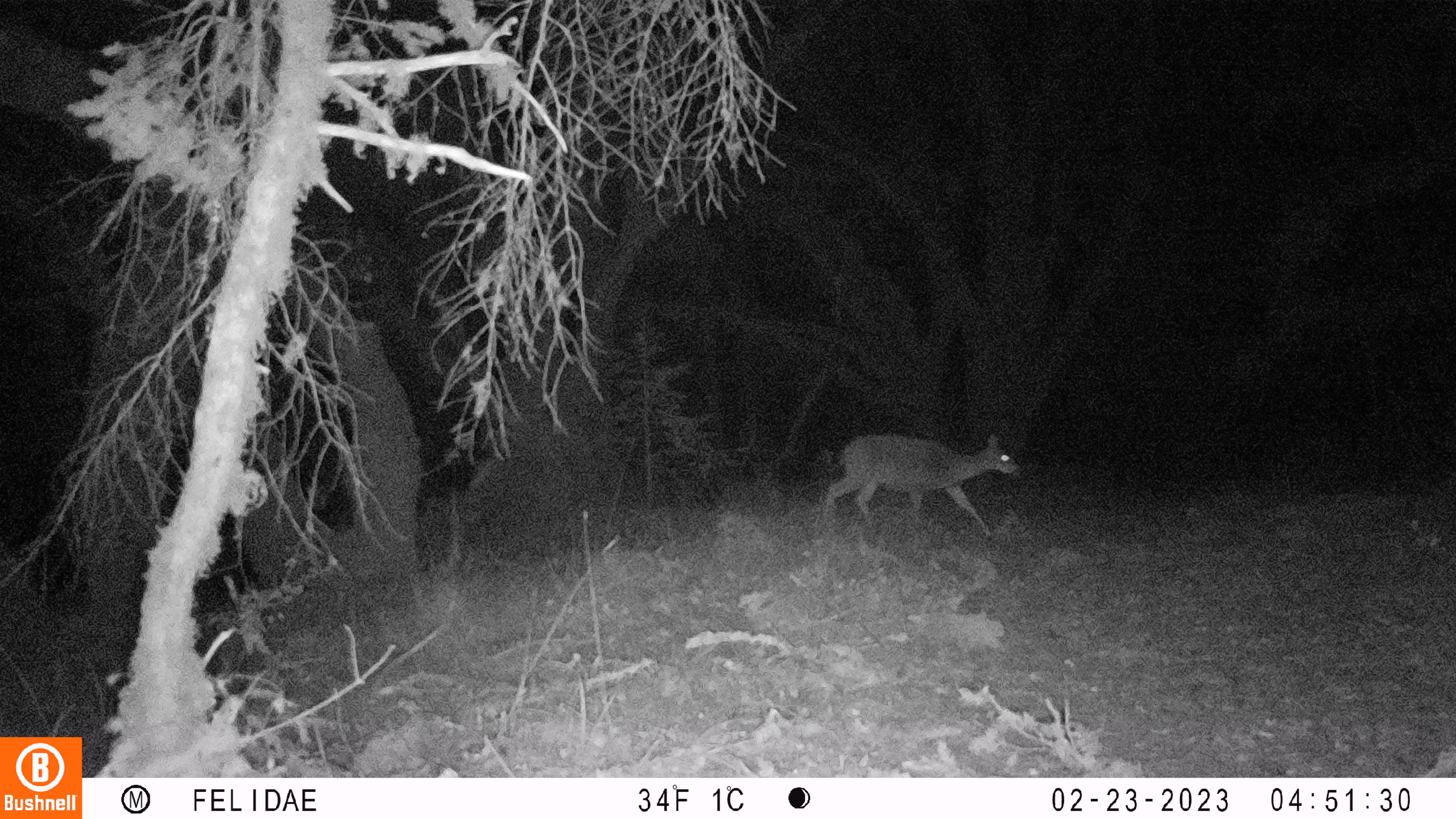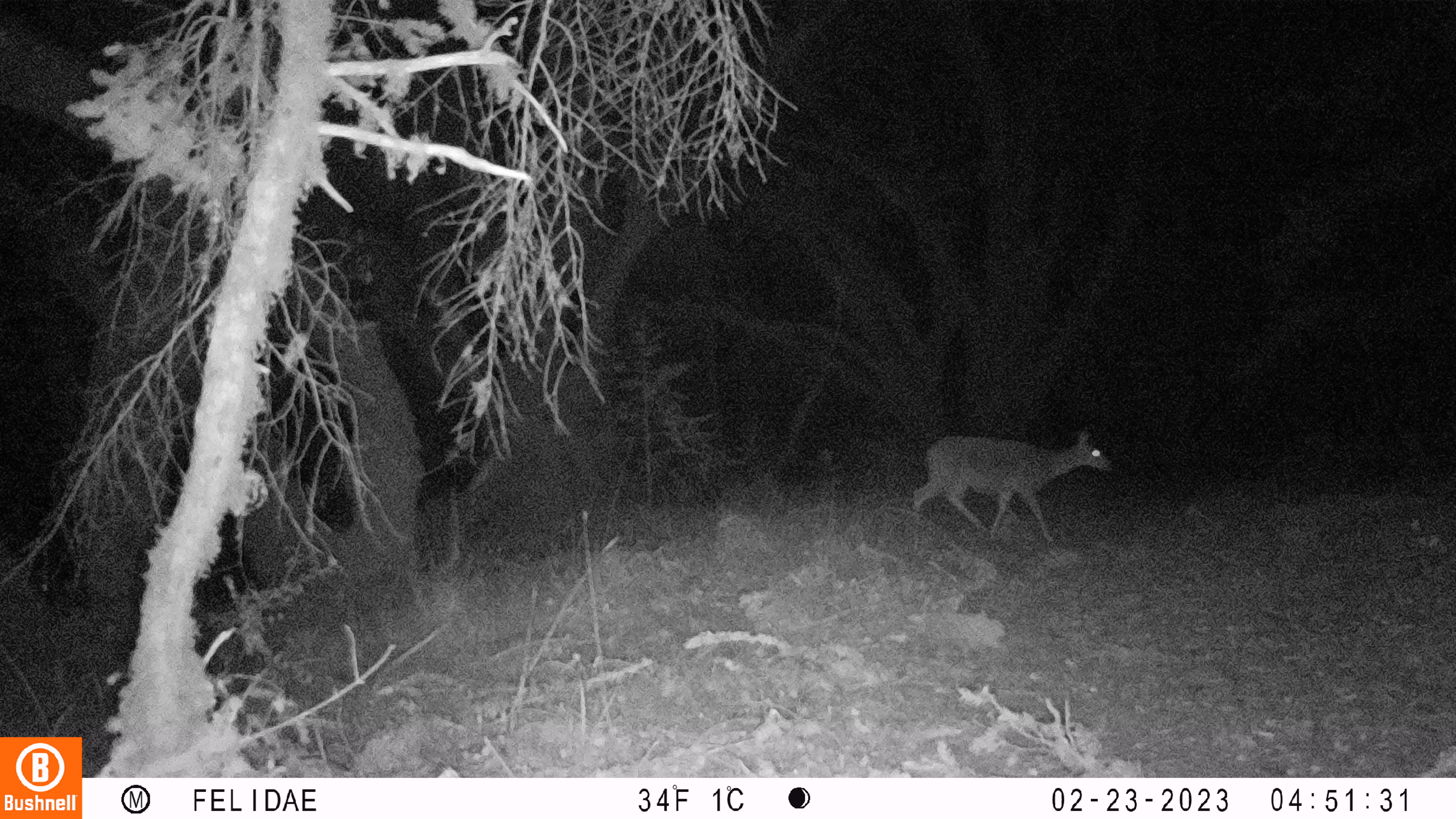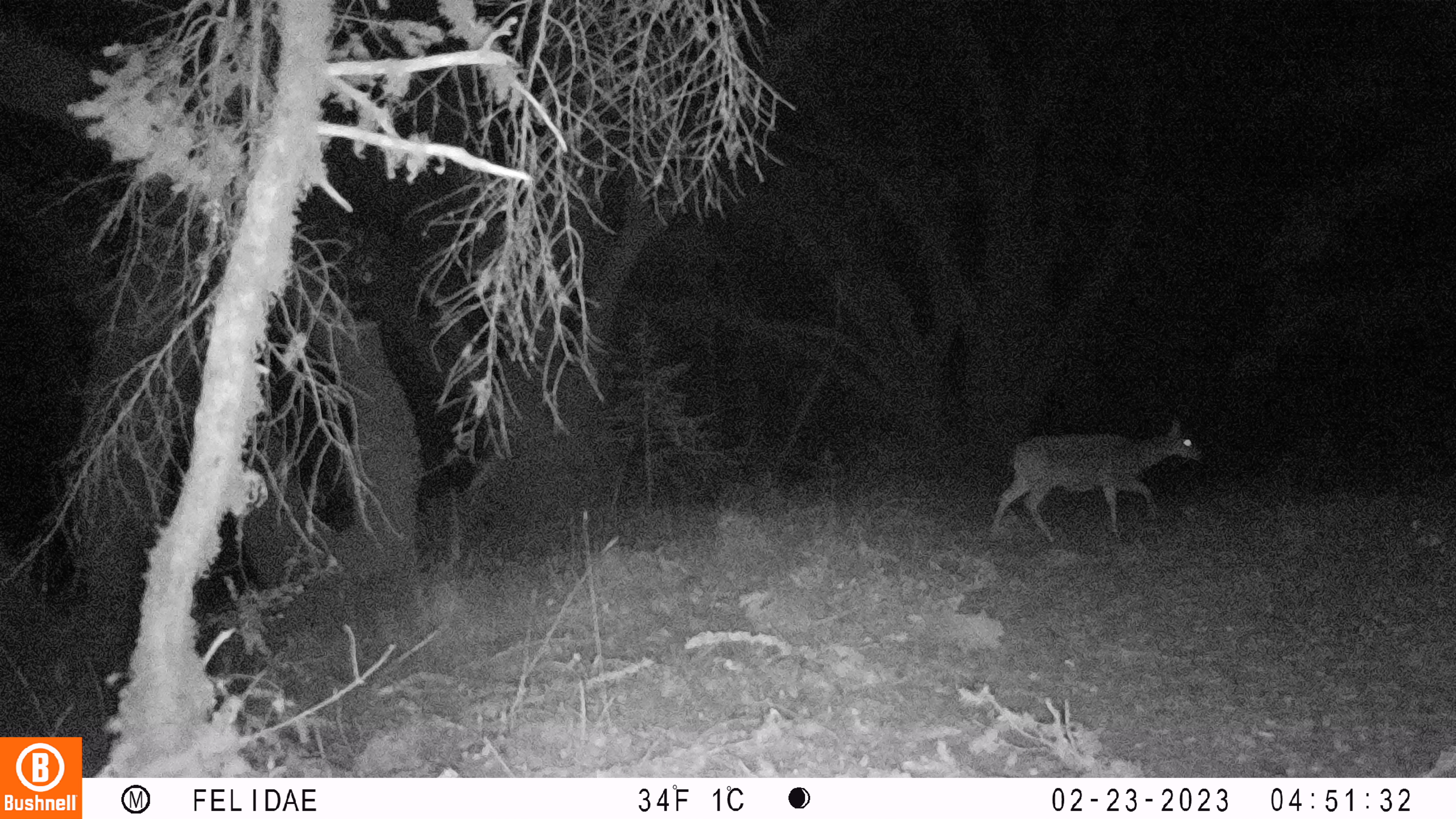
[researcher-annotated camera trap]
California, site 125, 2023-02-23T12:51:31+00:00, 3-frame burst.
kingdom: Animalia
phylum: Chordata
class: Mammalia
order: Artiodactyla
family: Cervidae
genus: Odocoileus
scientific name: Odocoileus hemionus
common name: mule deer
Mule deer (Odocoileus hemionus).